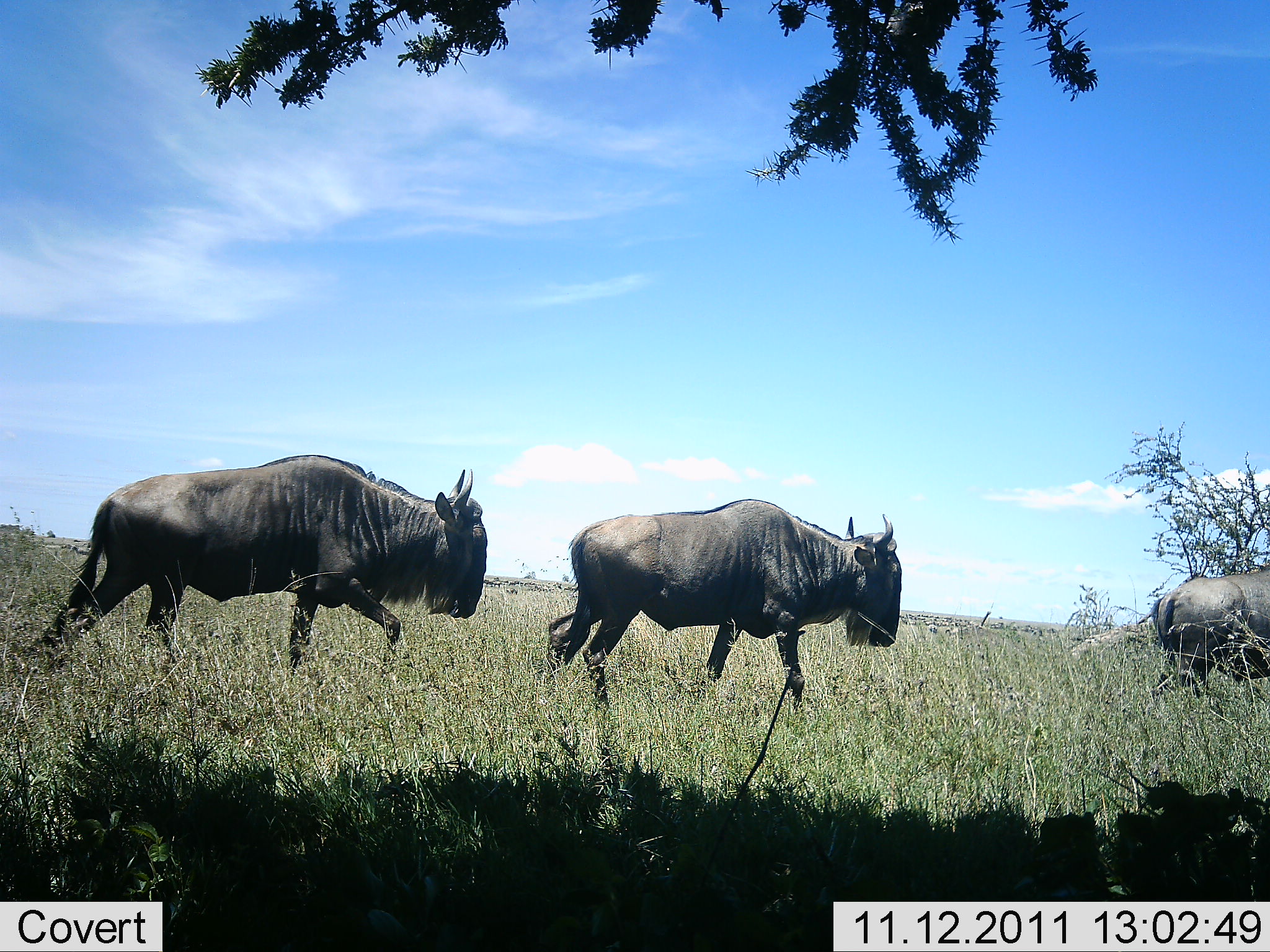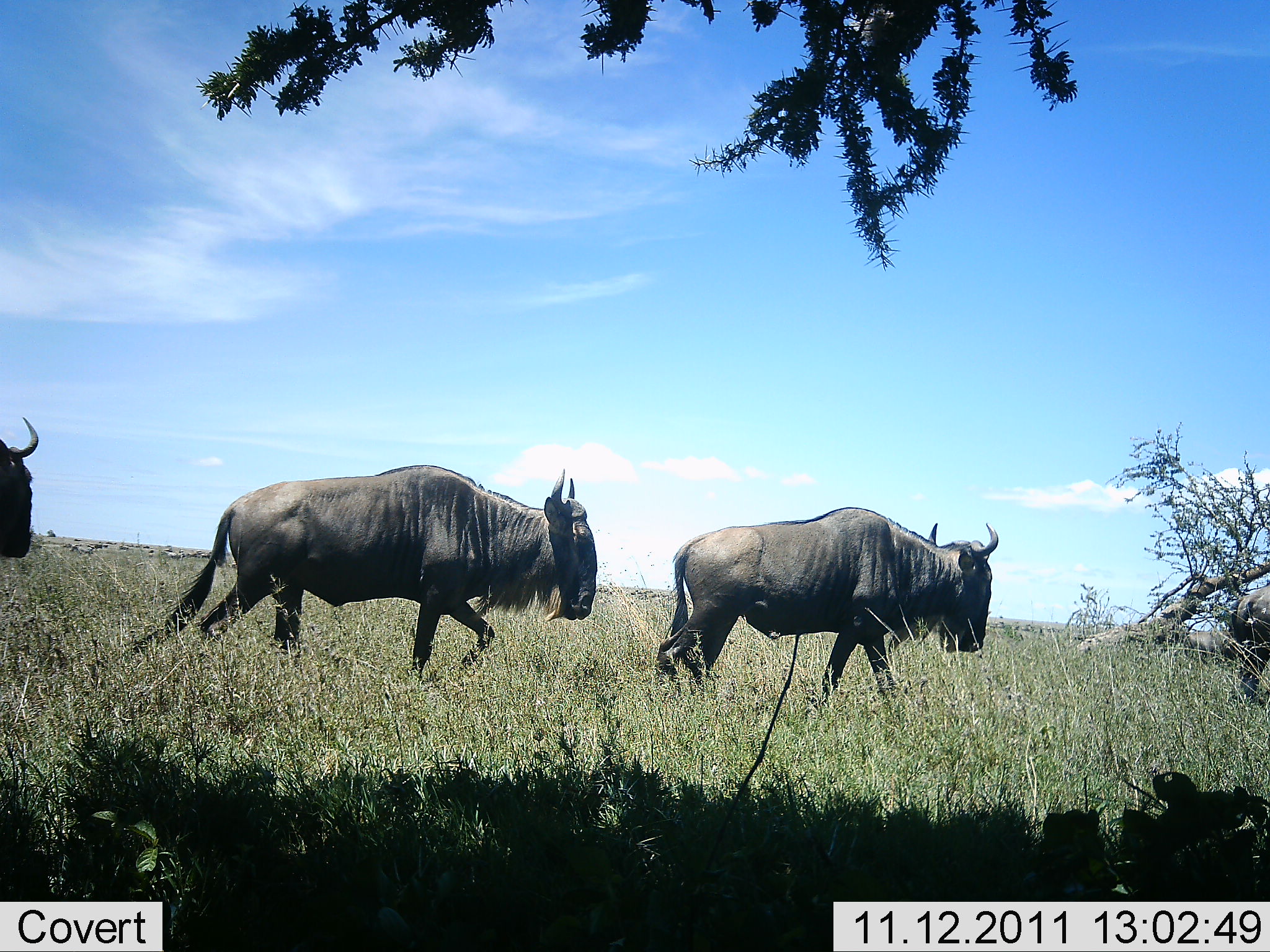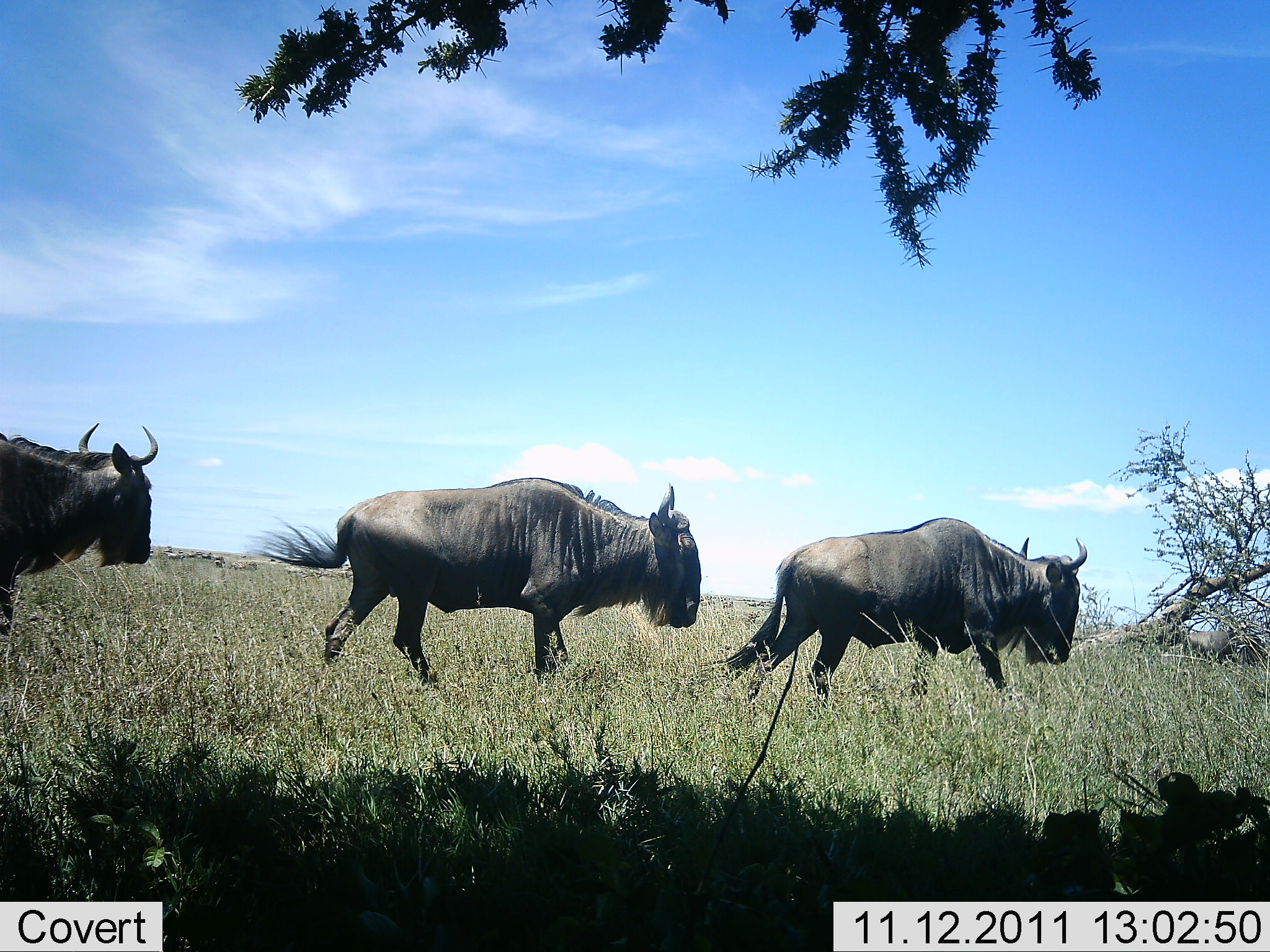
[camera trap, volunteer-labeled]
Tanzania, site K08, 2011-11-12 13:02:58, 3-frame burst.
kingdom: Animalia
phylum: Chordata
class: Mammalia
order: Artiodactyla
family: Bovidae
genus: Connochaetes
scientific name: Connochaetes taurinus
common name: blue wildebeest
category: wildebeest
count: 4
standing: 0%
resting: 0%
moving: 100%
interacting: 0%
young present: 0%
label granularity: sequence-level